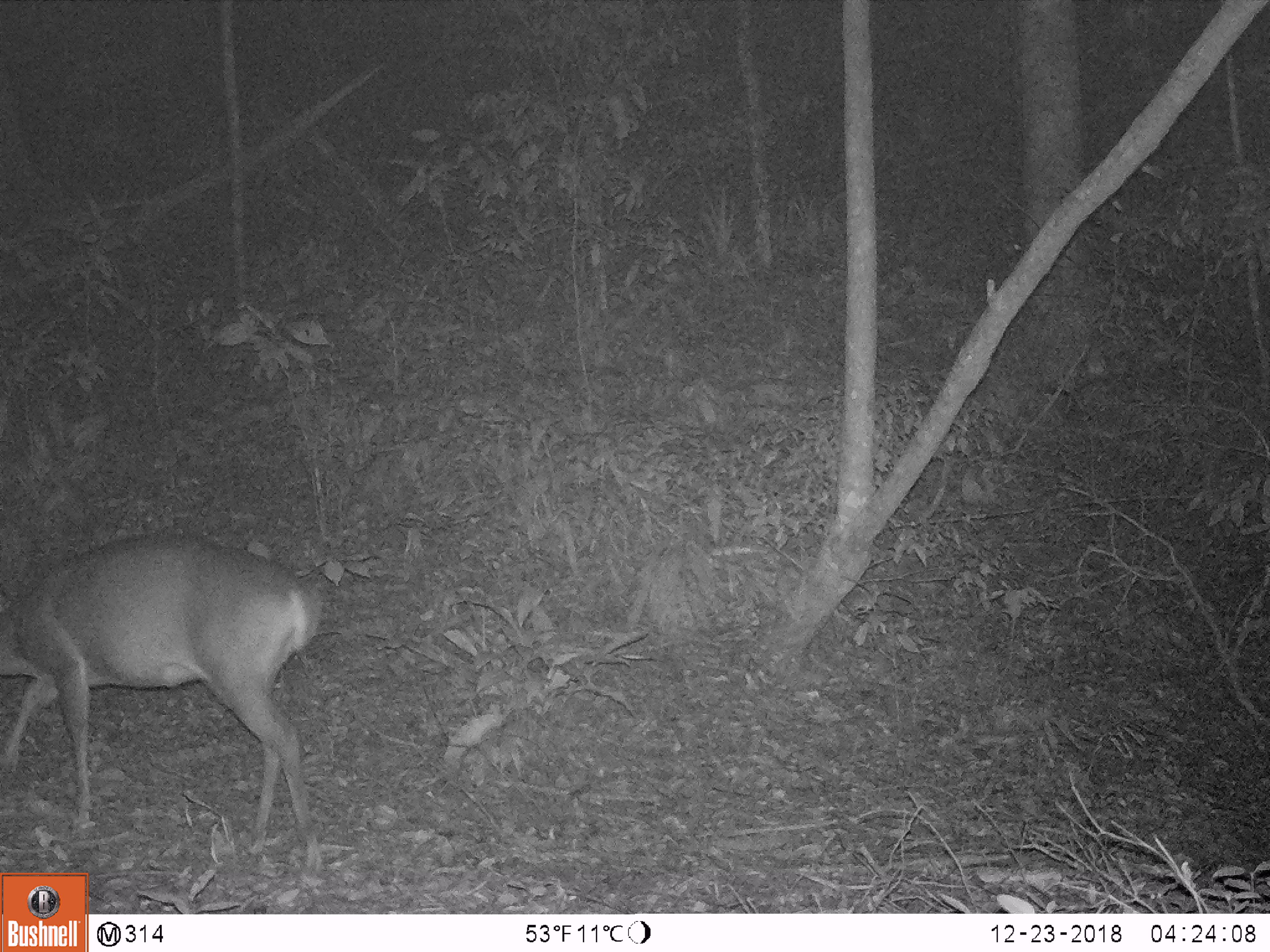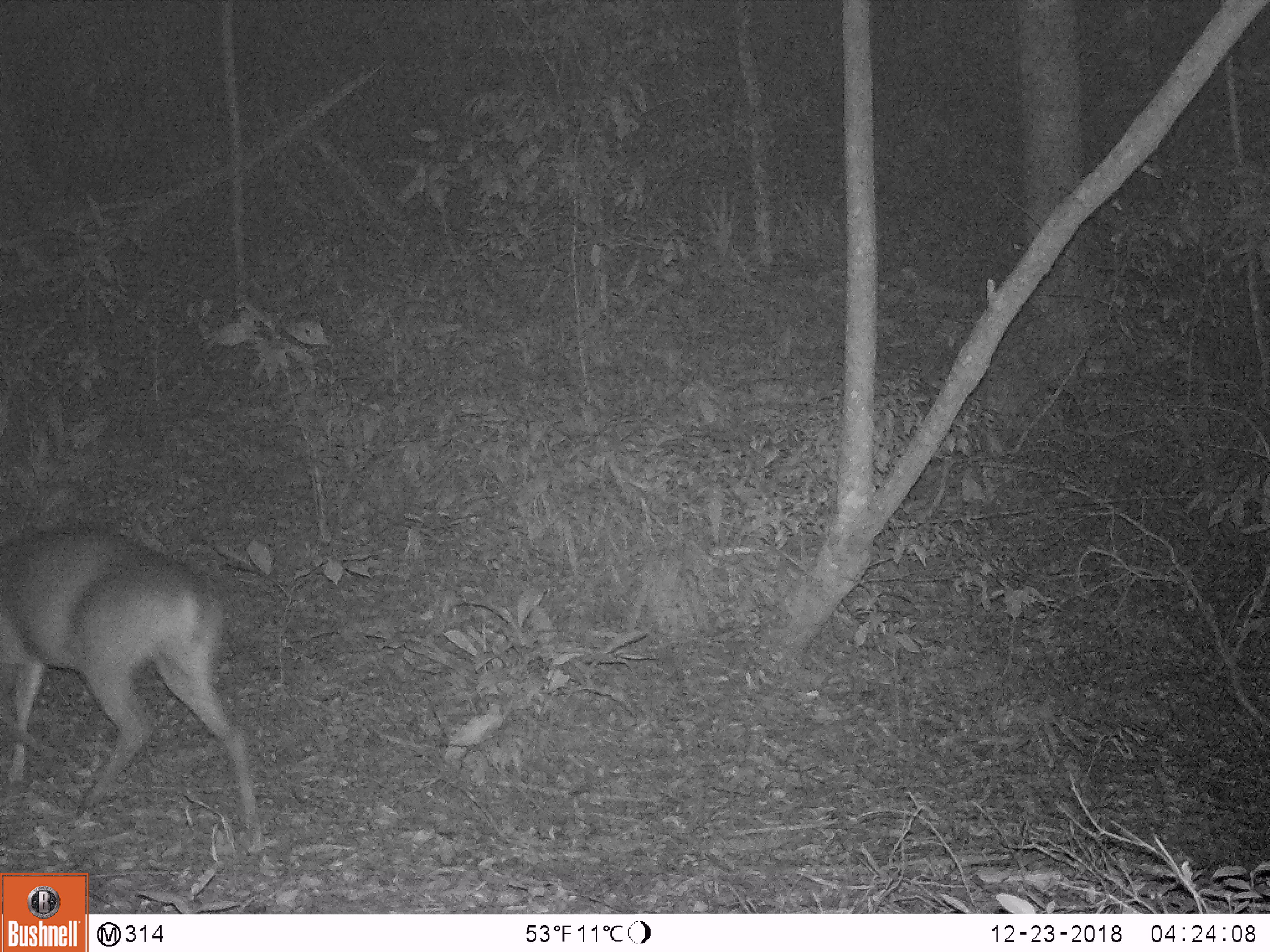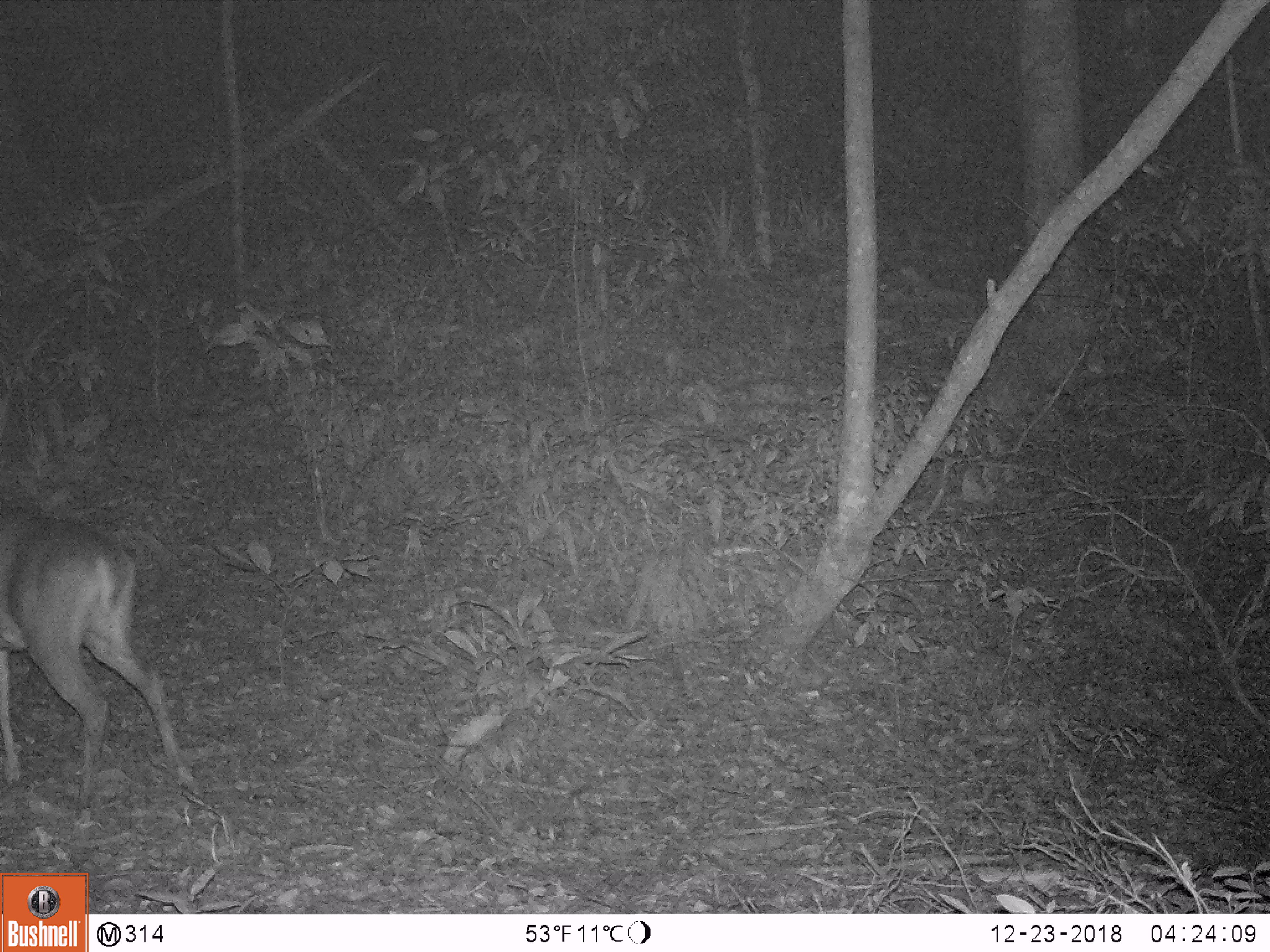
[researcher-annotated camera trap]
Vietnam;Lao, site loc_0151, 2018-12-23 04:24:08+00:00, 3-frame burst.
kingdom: Animalia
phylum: Chordata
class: Mammalia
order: Artiodactyla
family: Cervidae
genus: Muntiacus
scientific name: Muntiacus vuquangensis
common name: large-antlered muntjac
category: large antlered muntjac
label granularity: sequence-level